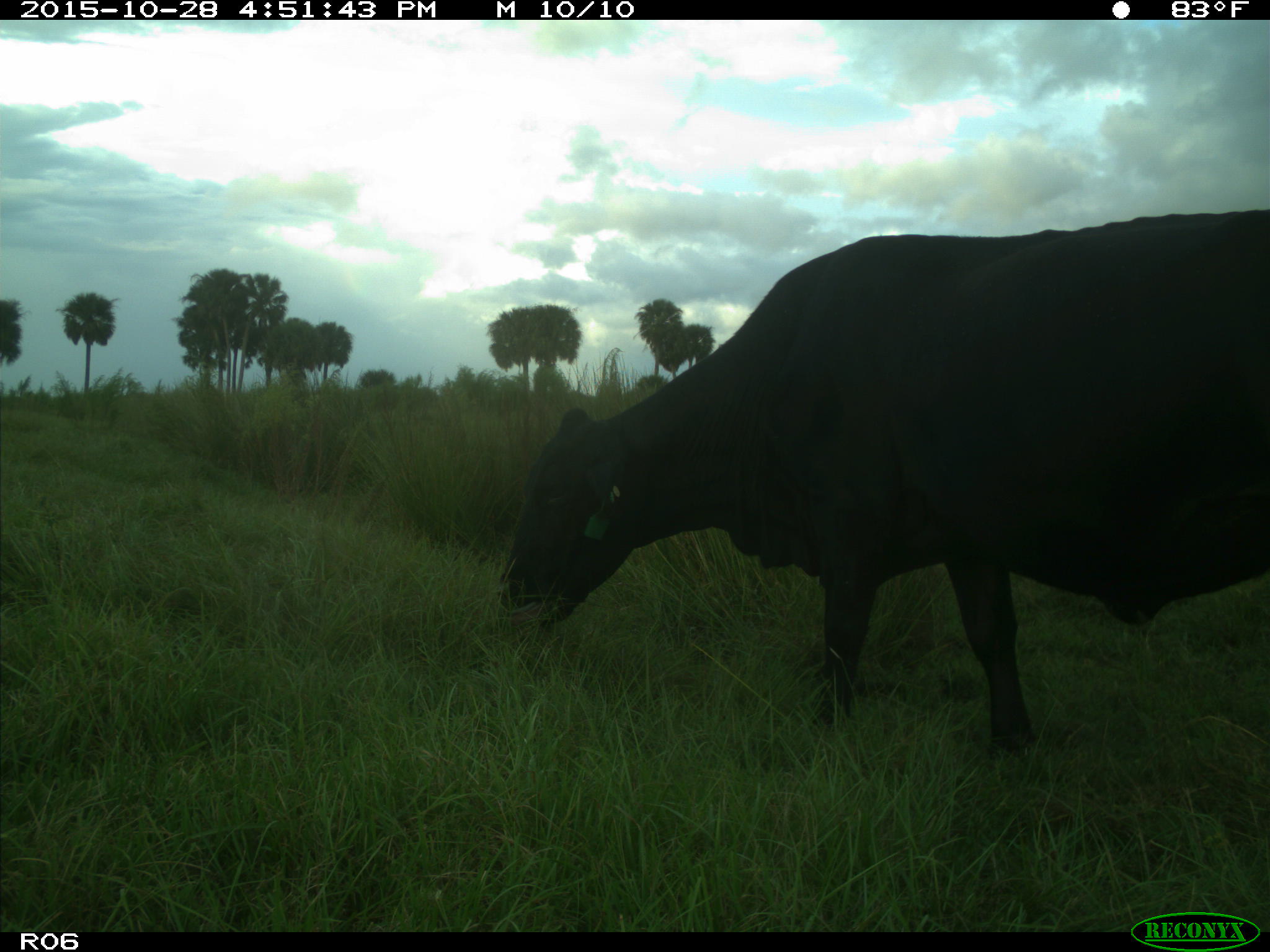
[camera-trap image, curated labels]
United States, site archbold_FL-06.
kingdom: Animalia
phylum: Chordata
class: Mammalia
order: Artiodactyla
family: Bovidae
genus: Bos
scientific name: Bos taurus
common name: domestic cow